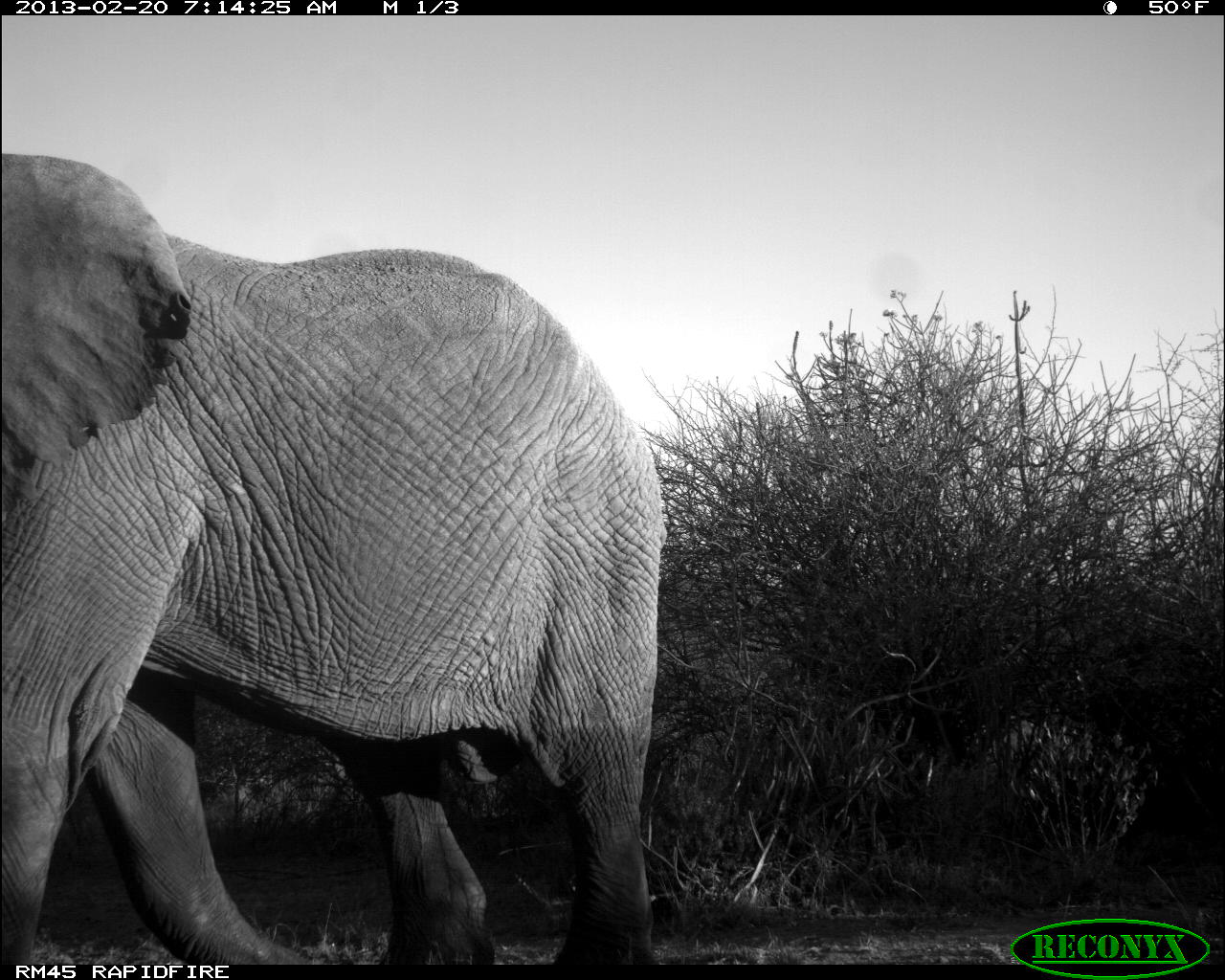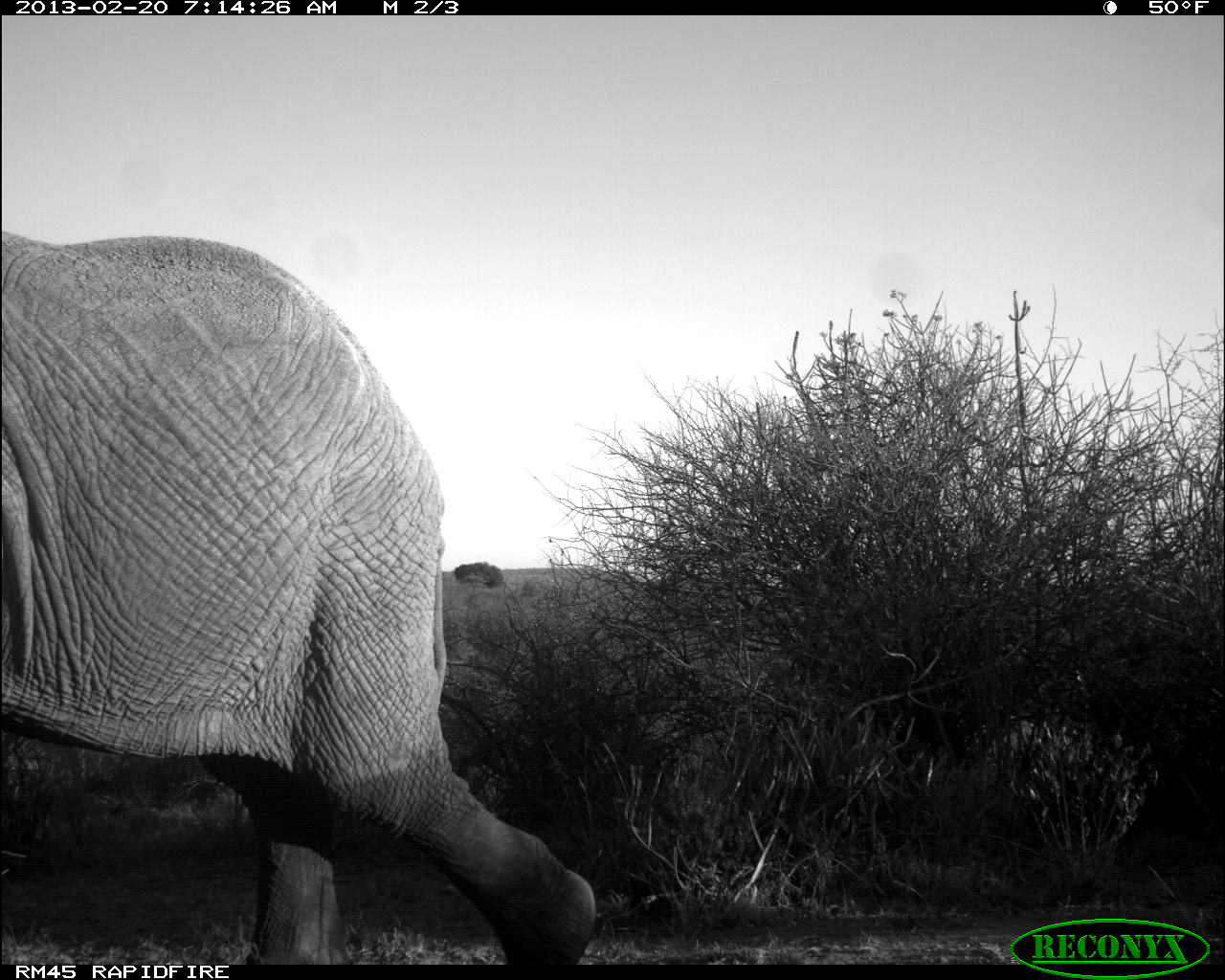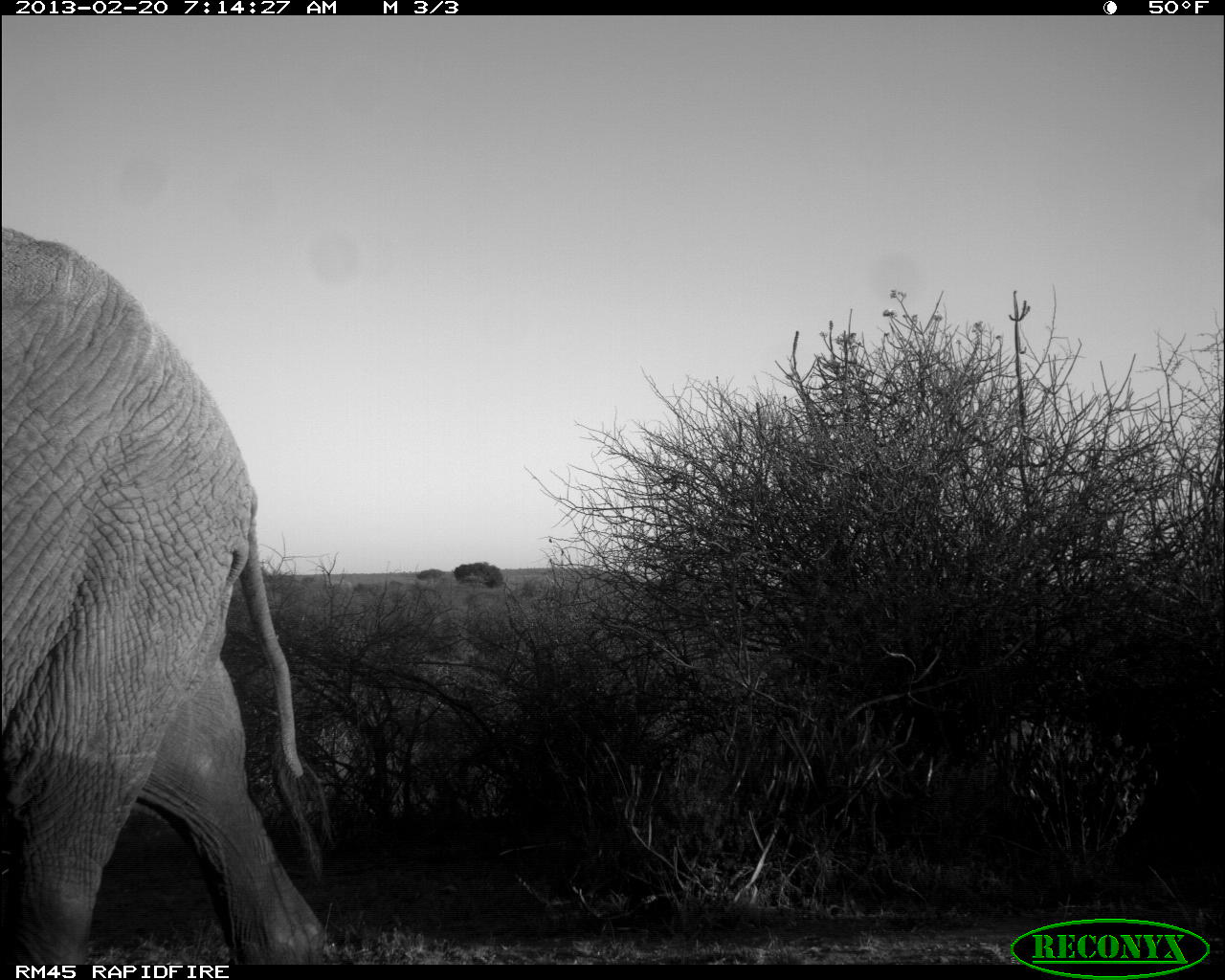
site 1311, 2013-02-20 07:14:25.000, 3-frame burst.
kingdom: Animalia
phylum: Chordata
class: Mammalia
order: Proboscidea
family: Elephantidae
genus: Loxodonta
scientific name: Loxodonta africana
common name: african bush elephant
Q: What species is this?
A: Loxodonta africana (african bush elephant).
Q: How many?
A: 1.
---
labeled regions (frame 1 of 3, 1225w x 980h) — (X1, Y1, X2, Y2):
loxodonta africana: (1, 153, 665, 968)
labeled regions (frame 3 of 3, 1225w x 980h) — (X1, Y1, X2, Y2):
loxodonta africana: (1, 229, 339, 961)